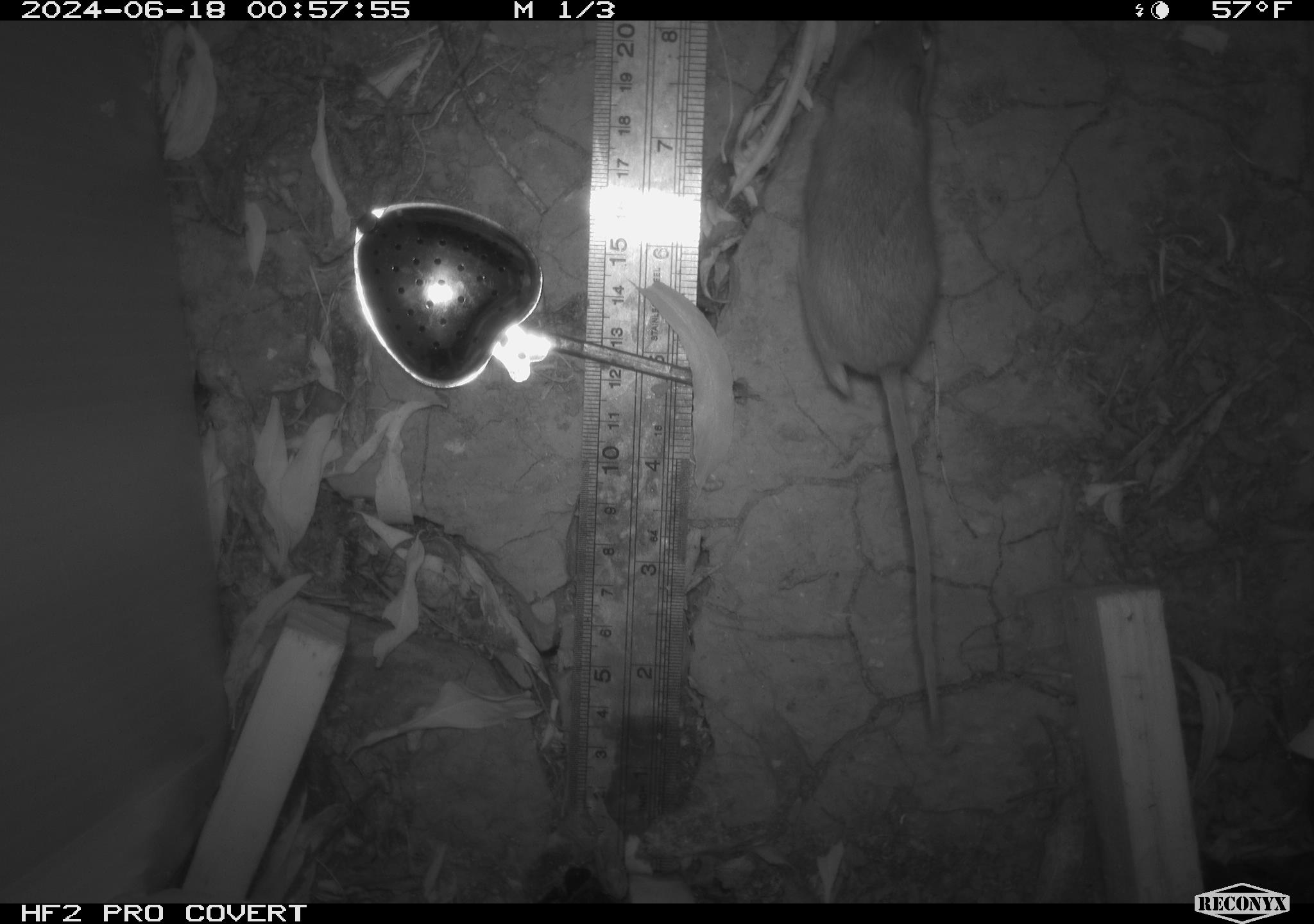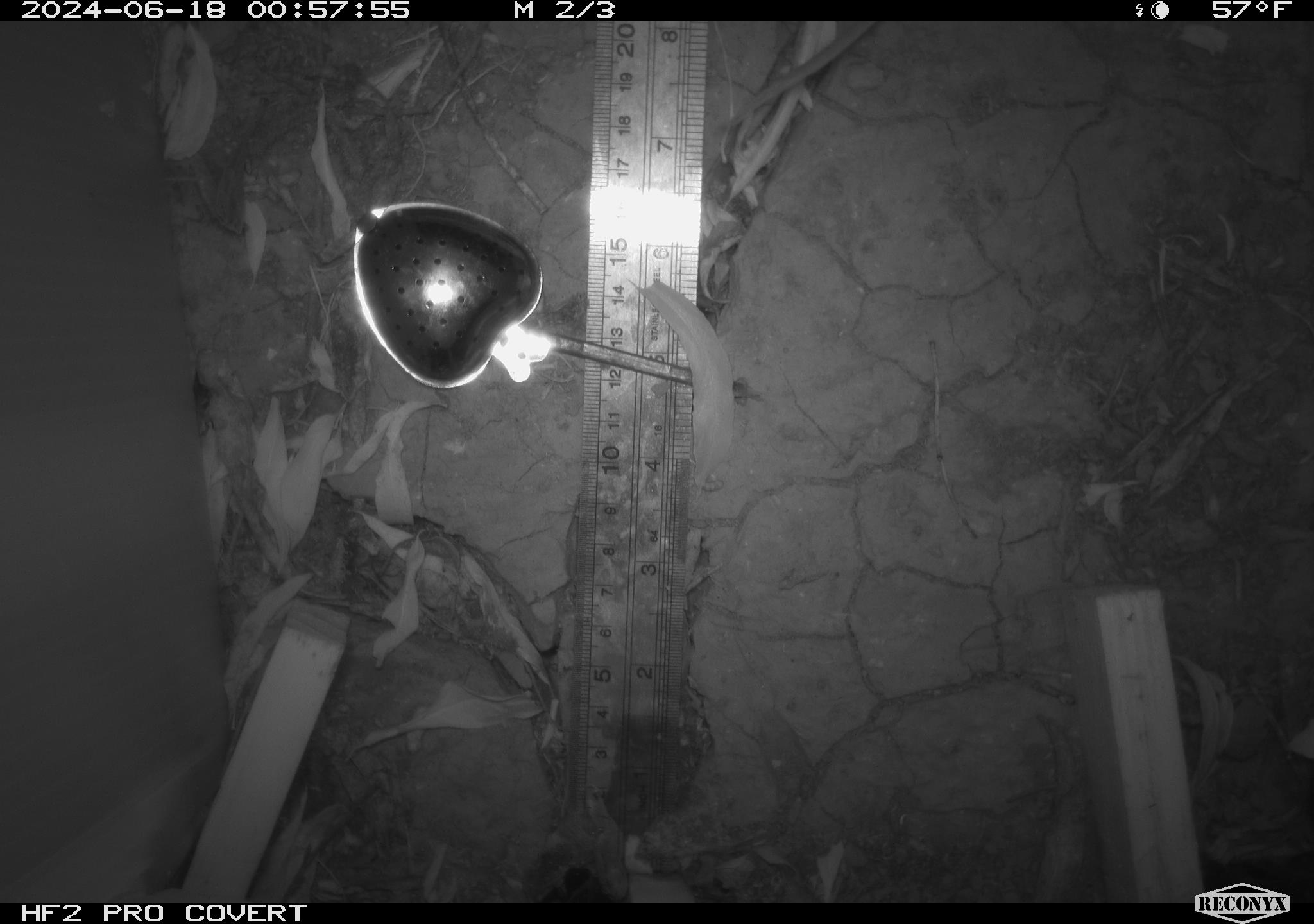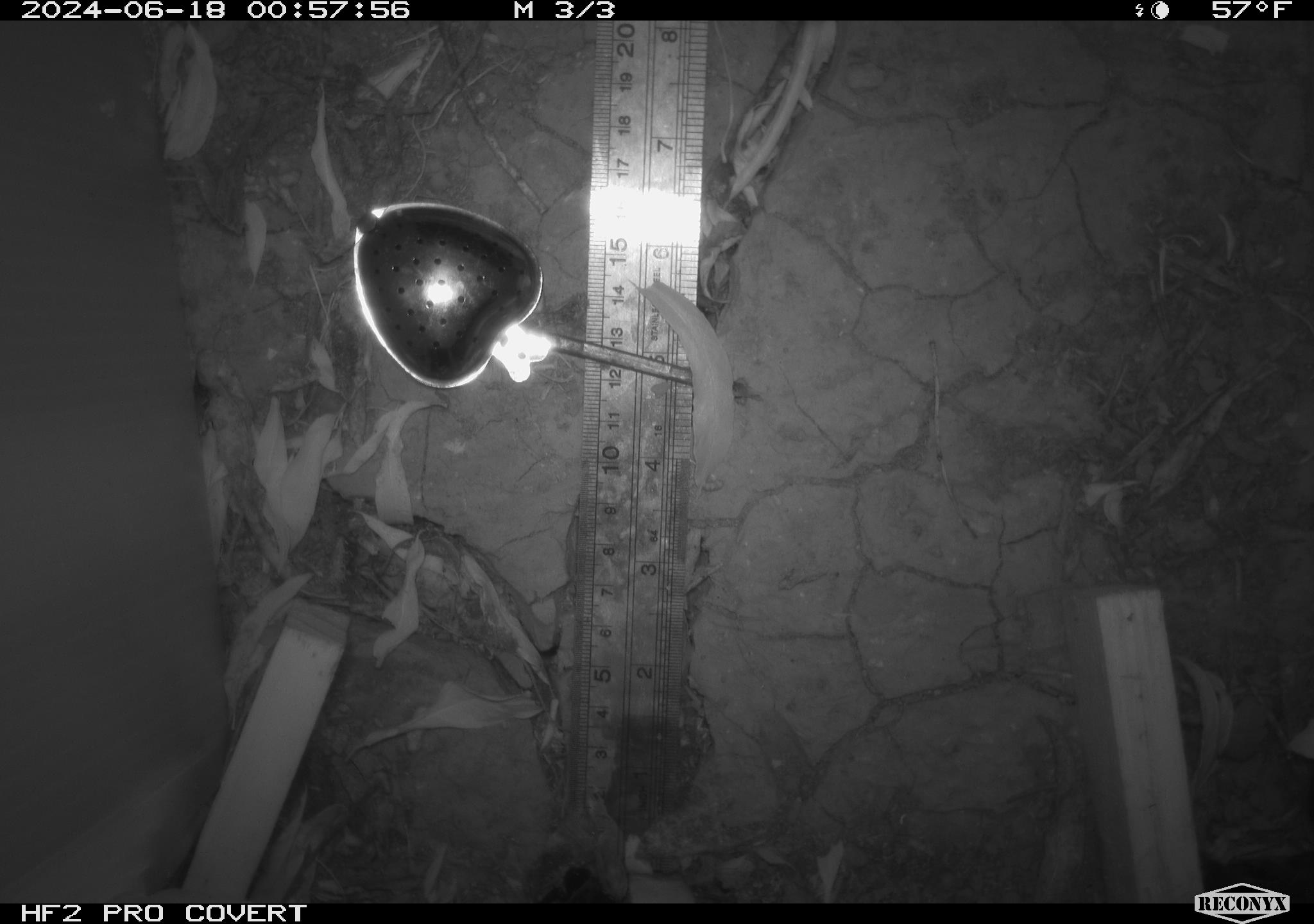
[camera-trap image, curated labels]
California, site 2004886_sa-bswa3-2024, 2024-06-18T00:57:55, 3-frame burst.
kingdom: Animalia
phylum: Chordata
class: Mammalia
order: Rodentia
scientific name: Rodentia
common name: mouse species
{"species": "mouse species (Rodentia)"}